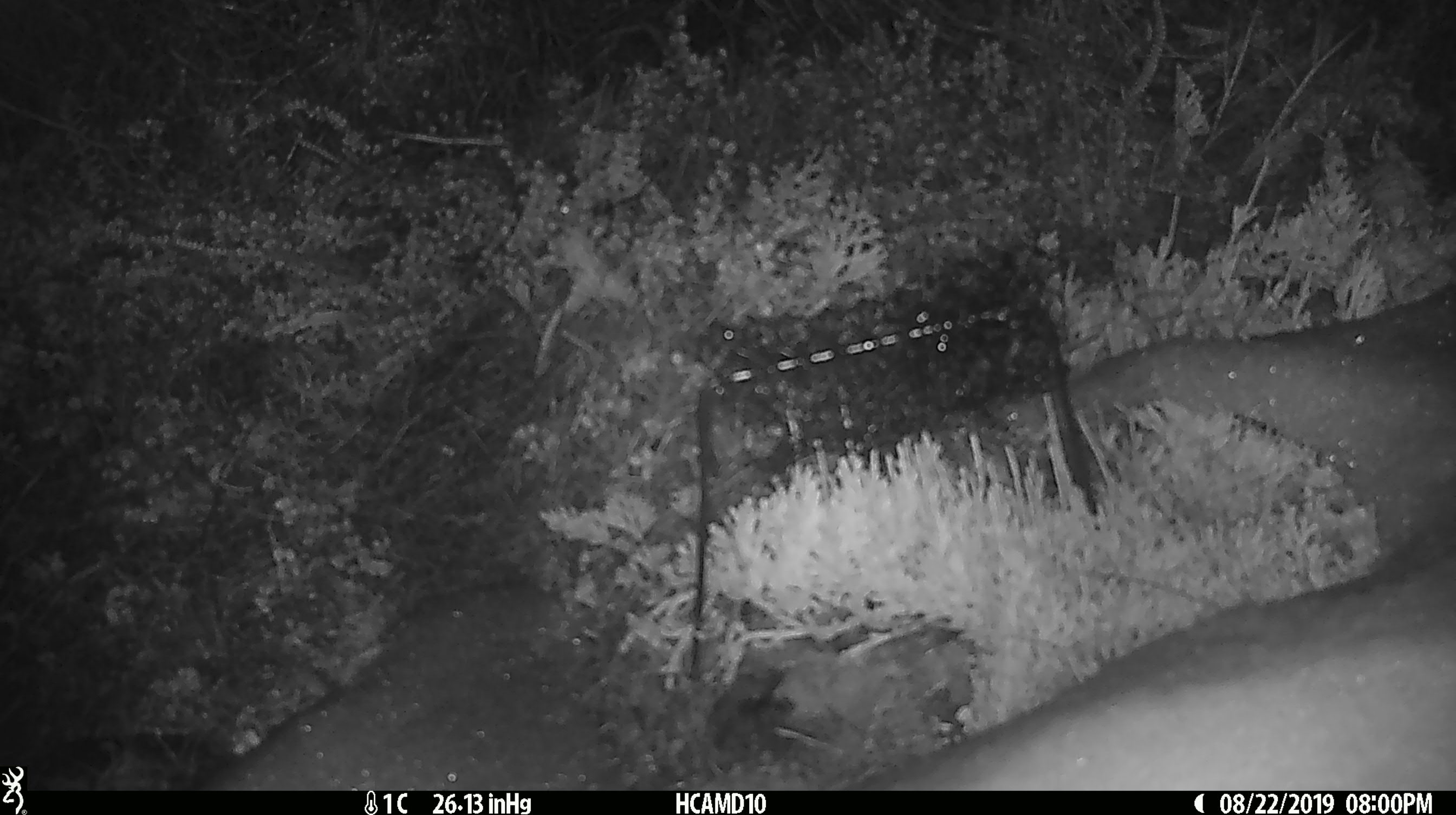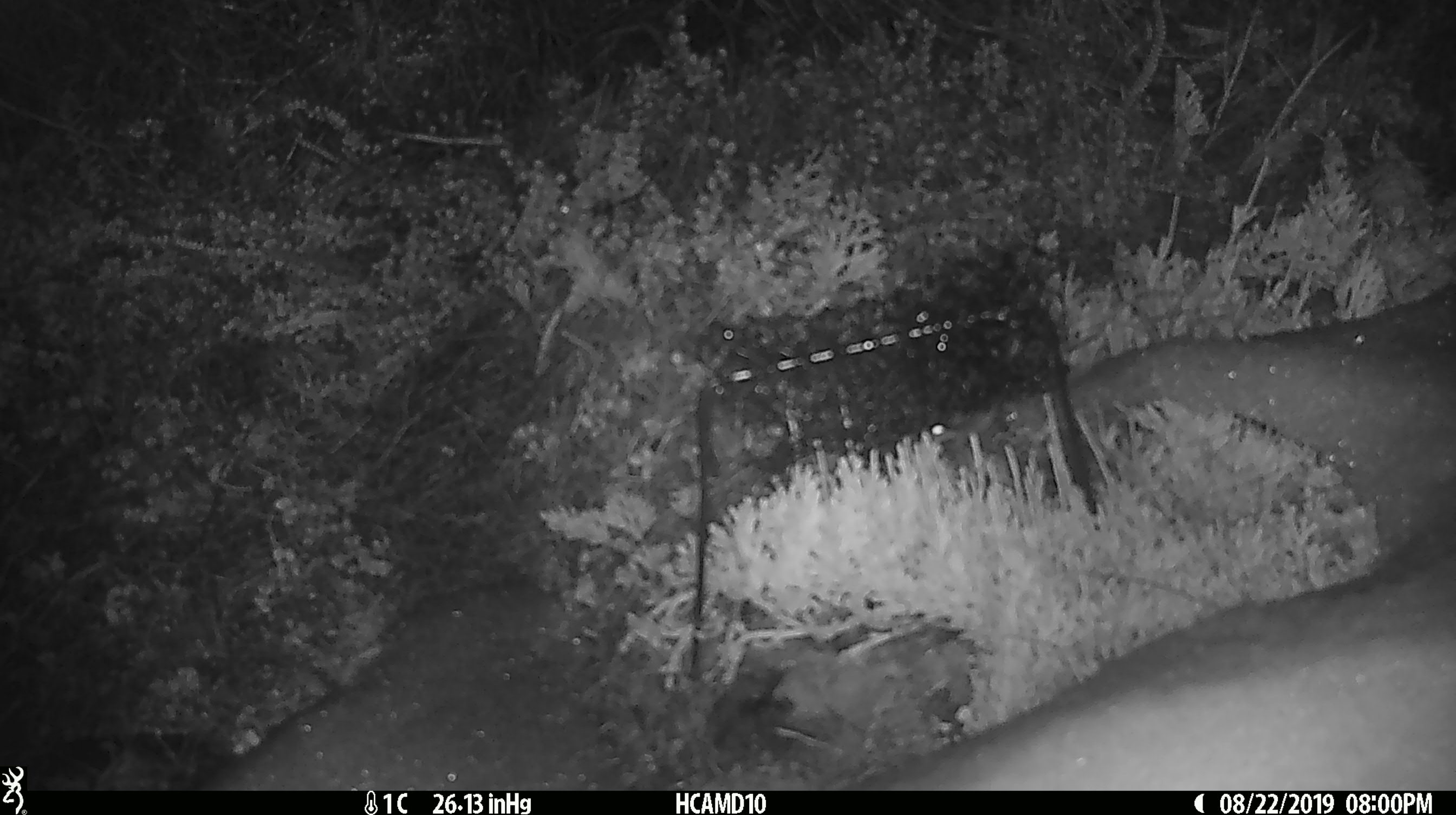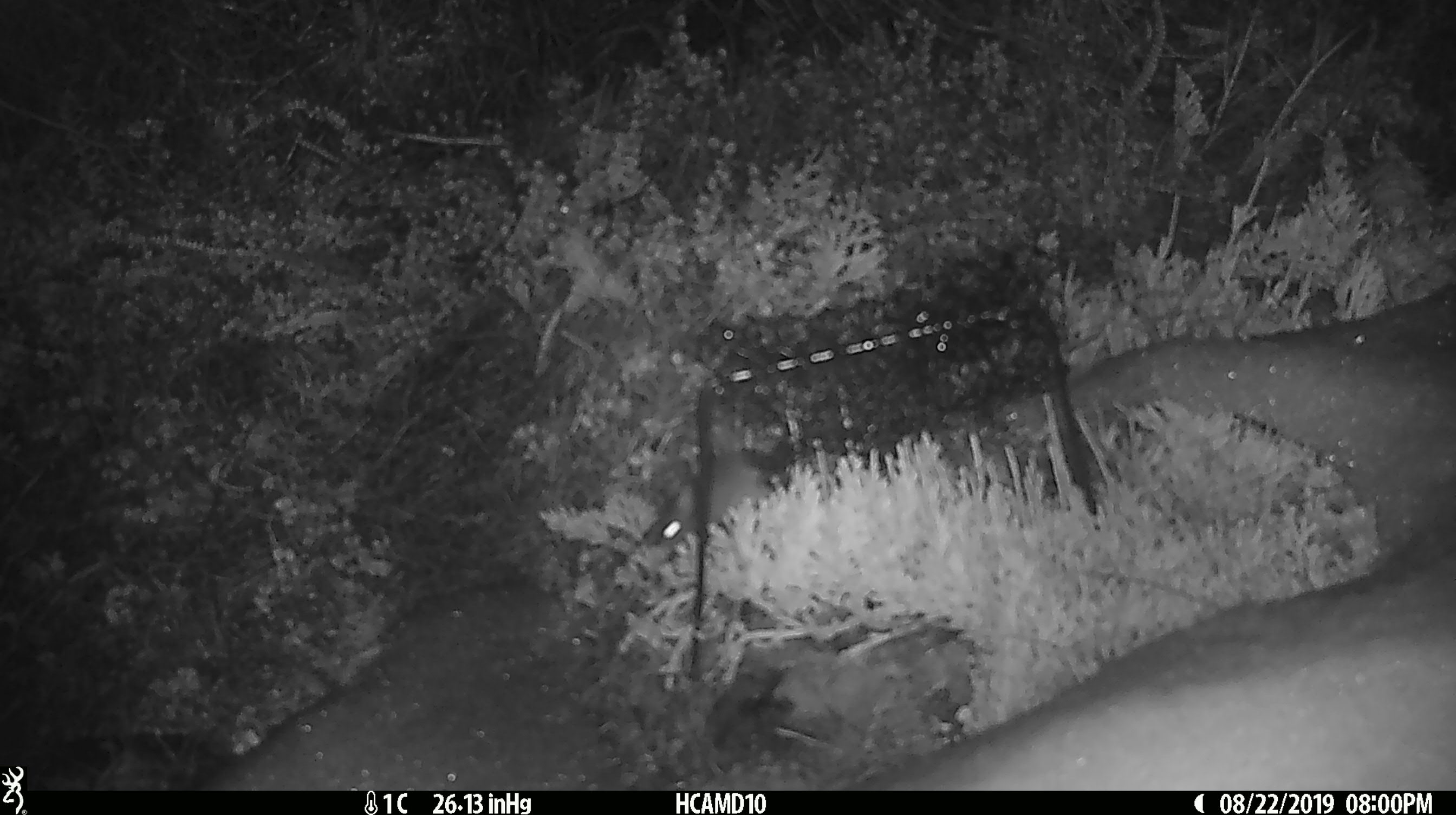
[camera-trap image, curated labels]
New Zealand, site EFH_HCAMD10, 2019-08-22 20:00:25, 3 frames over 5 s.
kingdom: Animalia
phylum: Chordata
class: Mammalia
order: Rodentia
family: Muridae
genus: Mus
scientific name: Mus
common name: mouse